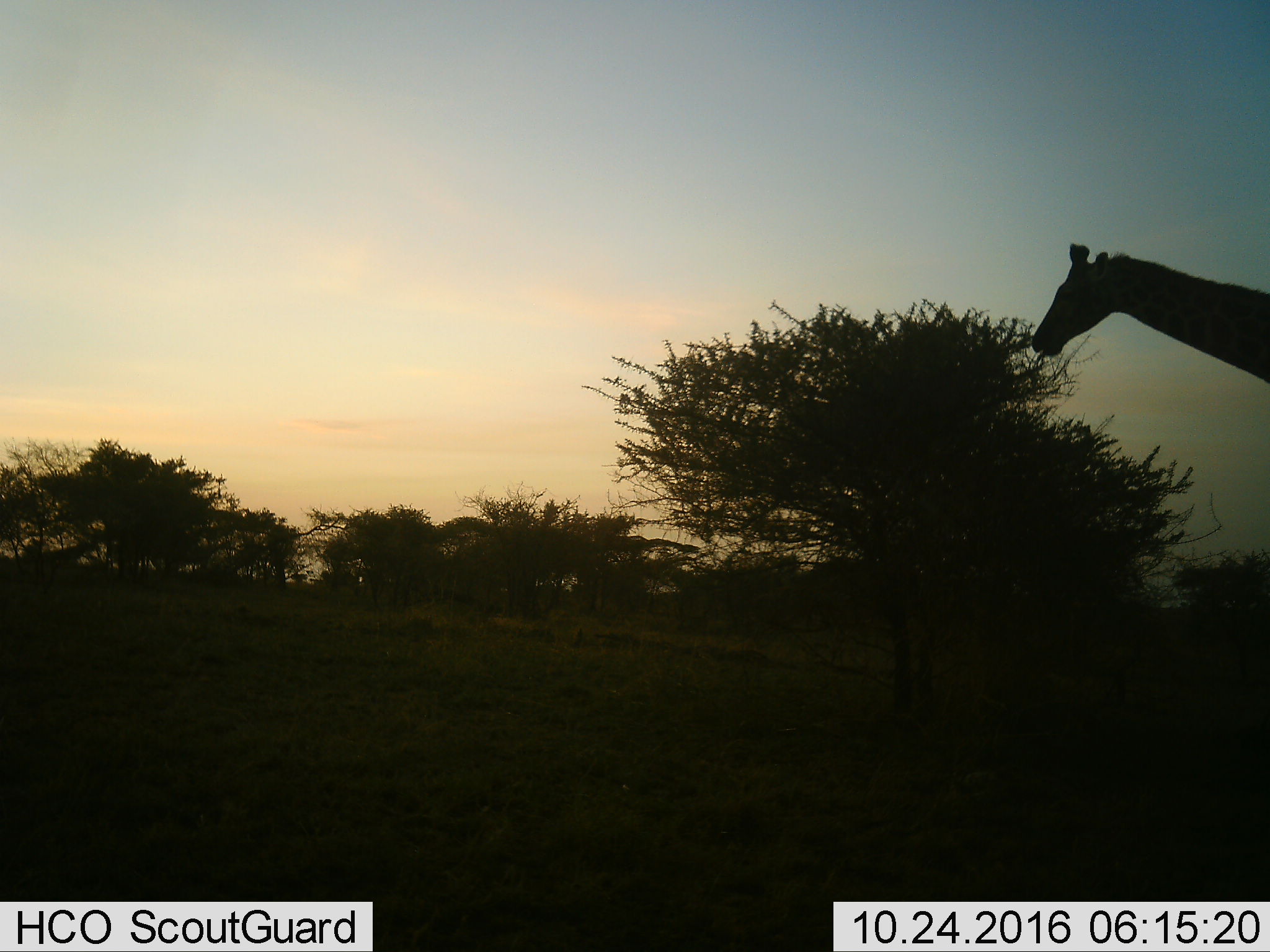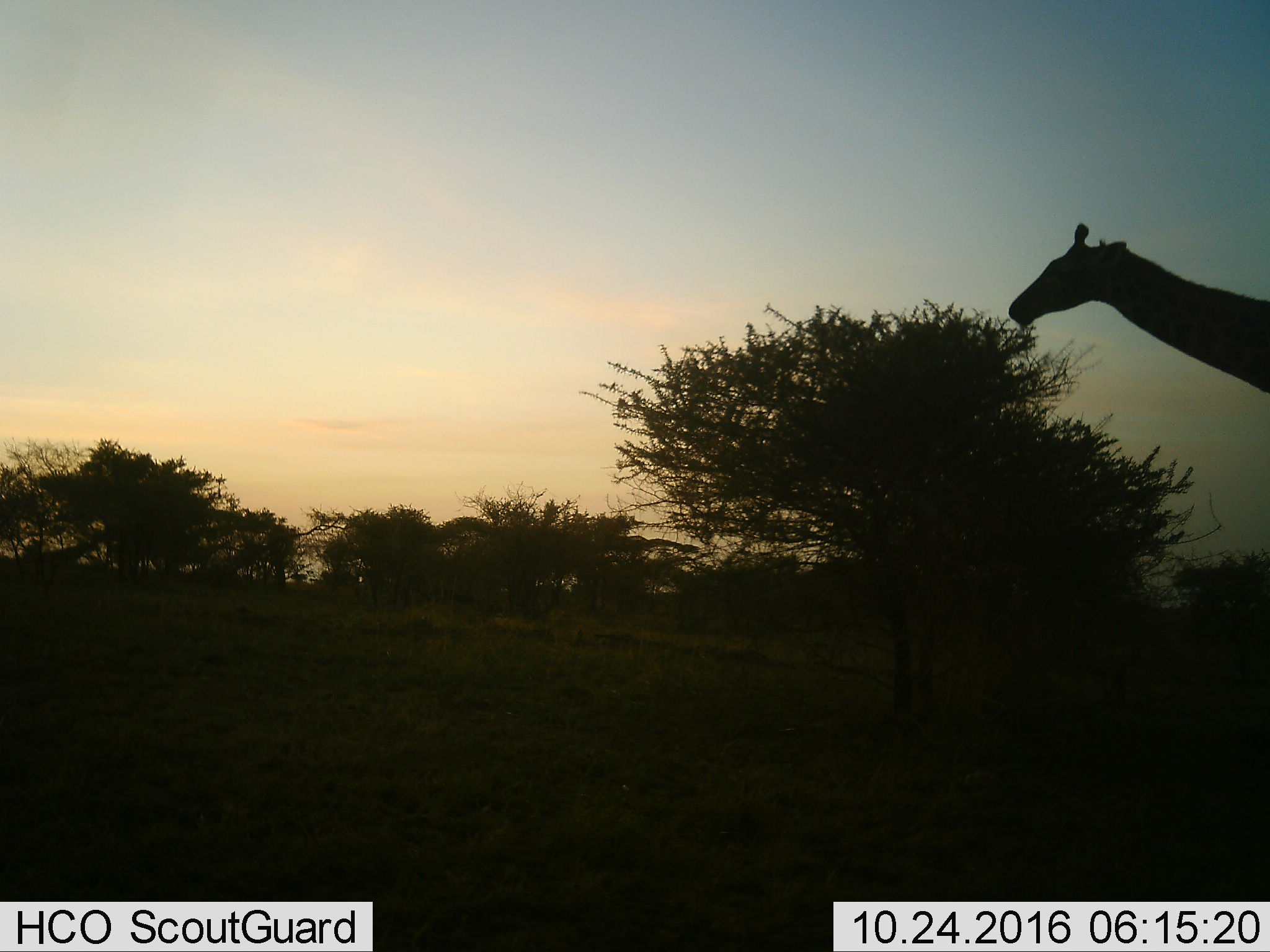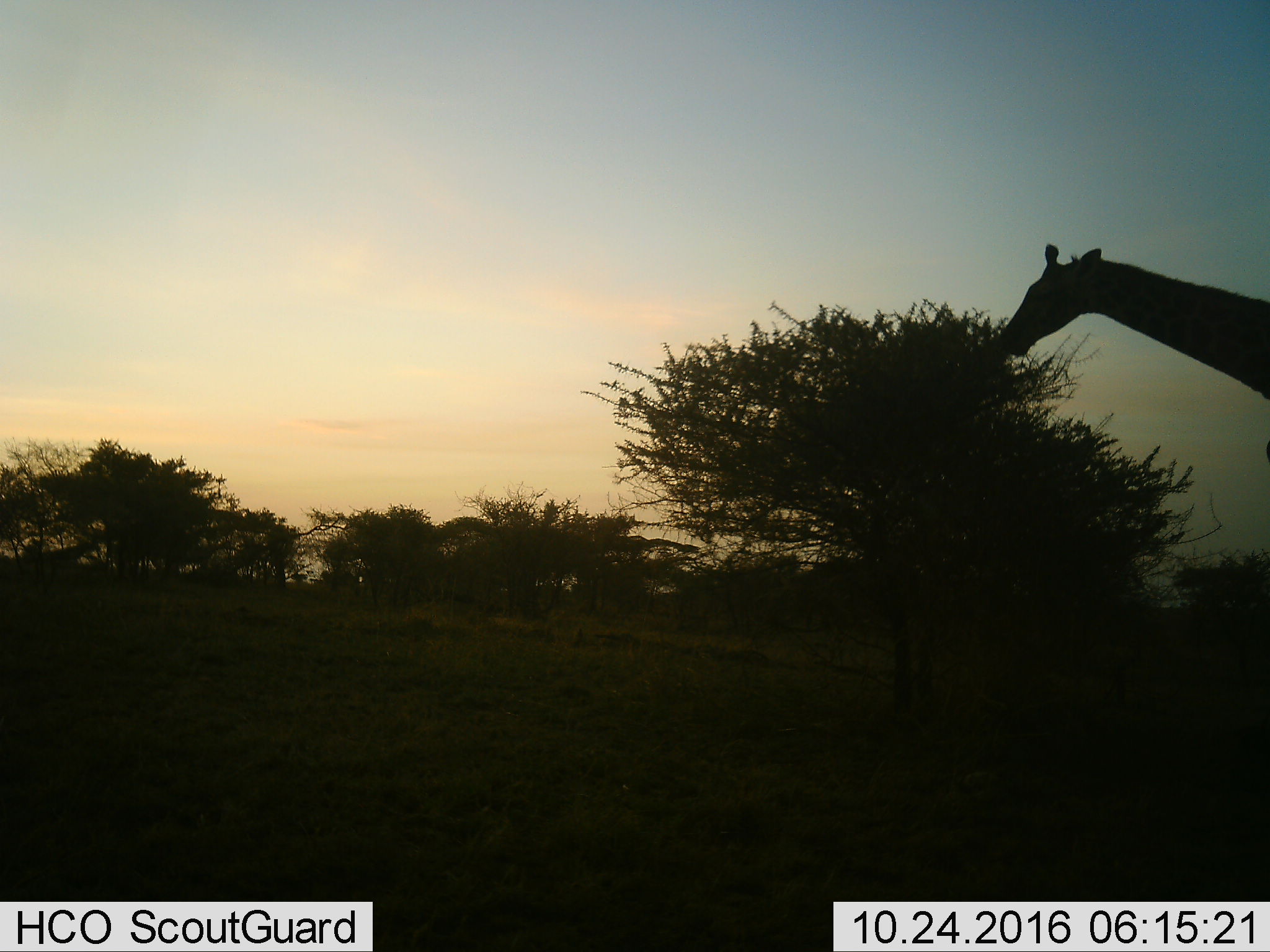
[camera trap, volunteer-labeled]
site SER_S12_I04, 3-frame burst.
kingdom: Animalia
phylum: Chordata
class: Mammalia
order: Artiodactyla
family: Giraffidae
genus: Giraffa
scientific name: Giraffa camelopardalis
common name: giraffe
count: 1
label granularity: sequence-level